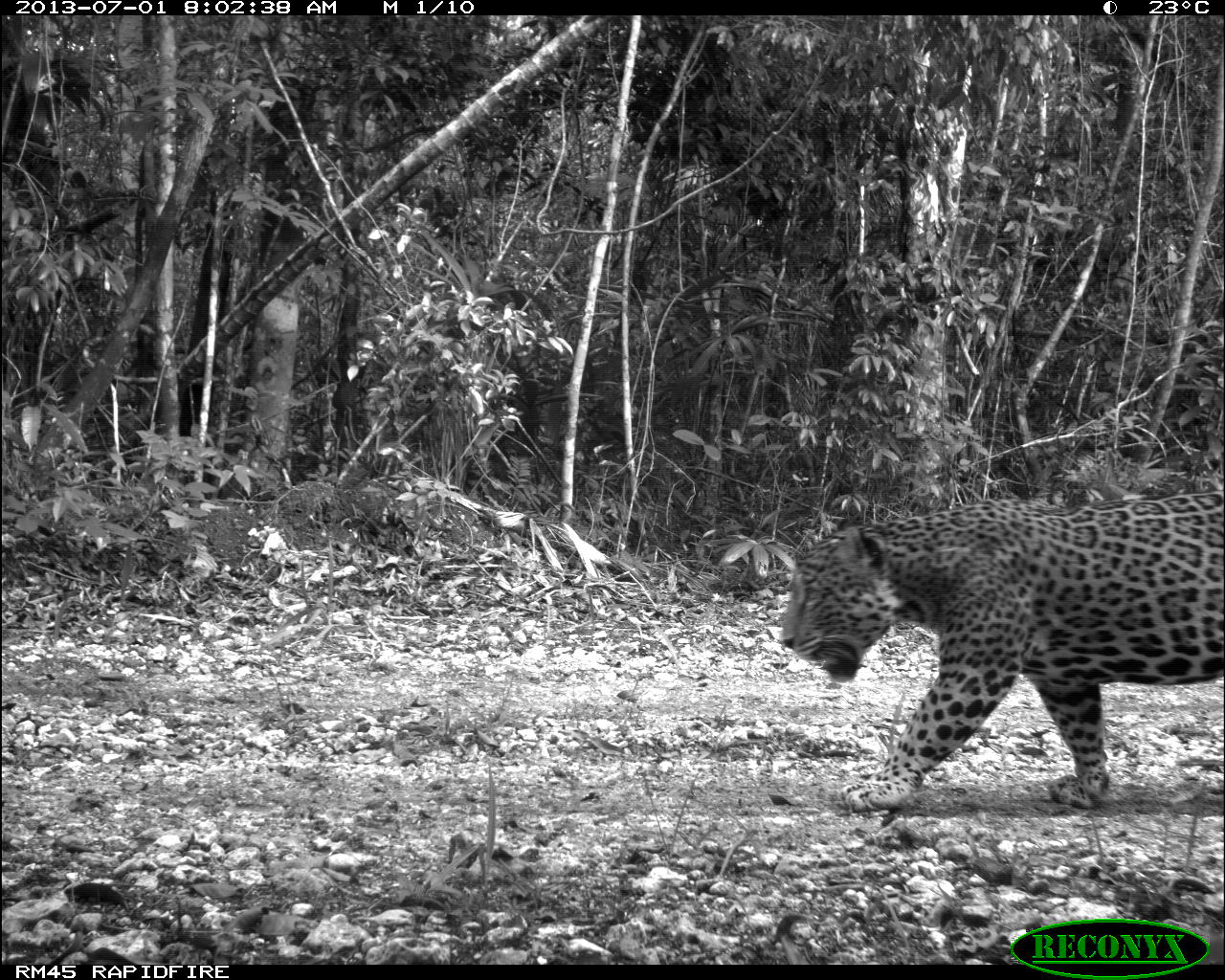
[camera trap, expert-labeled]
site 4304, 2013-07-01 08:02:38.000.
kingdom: Animalia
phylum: Chordata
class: Mammalia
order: Carnivora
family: Felidae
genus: Panthera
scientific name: Panthera onca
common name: jaguar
Panthera onca (jaguar), count 1, sex male.